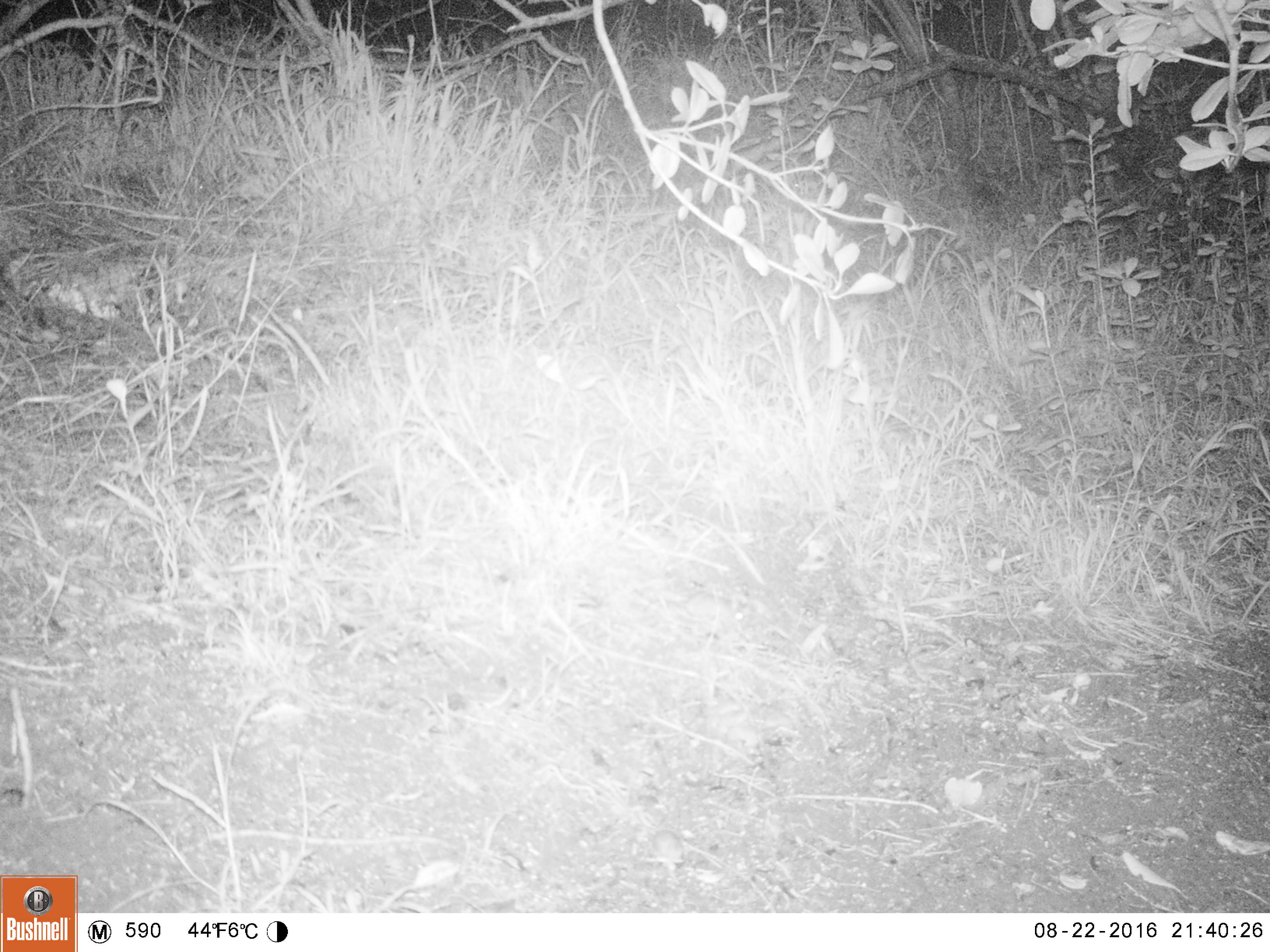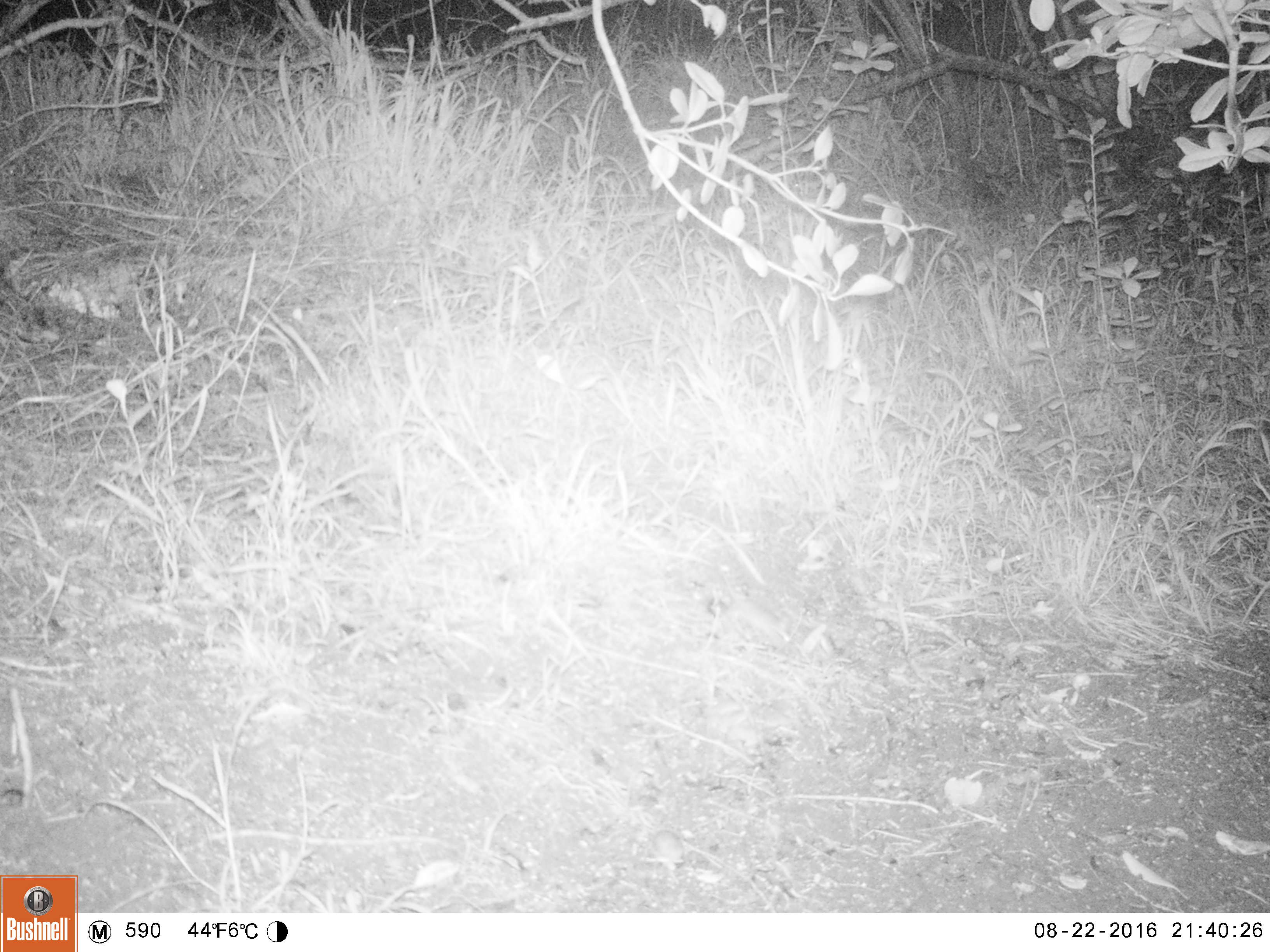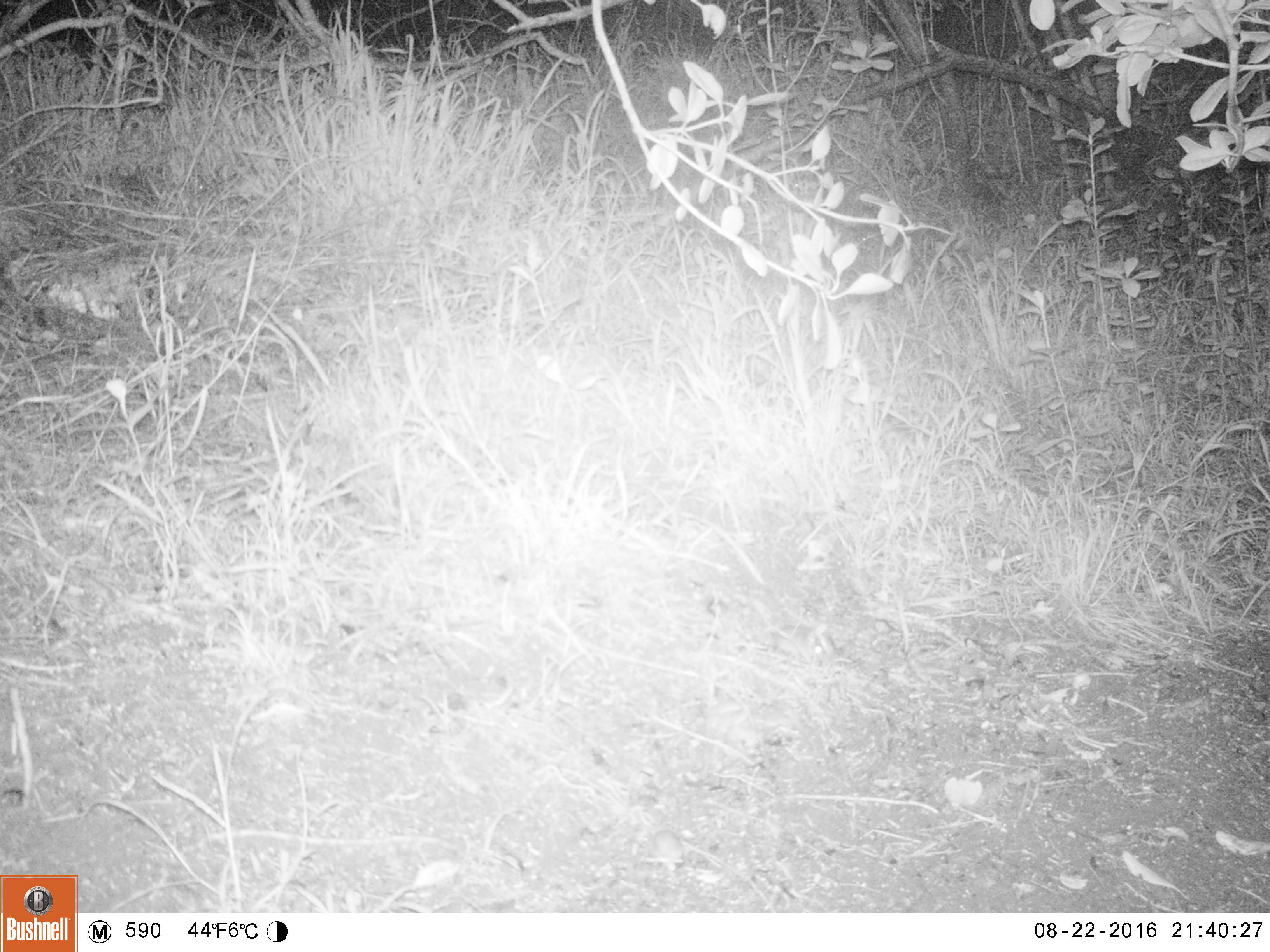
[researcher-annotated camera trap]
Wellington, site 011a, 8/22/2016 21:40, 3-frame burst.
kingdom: Animalia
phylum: Chordata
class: Mammalia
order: Rodentia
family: Muridae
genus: Mus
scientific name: Mus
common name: mouse